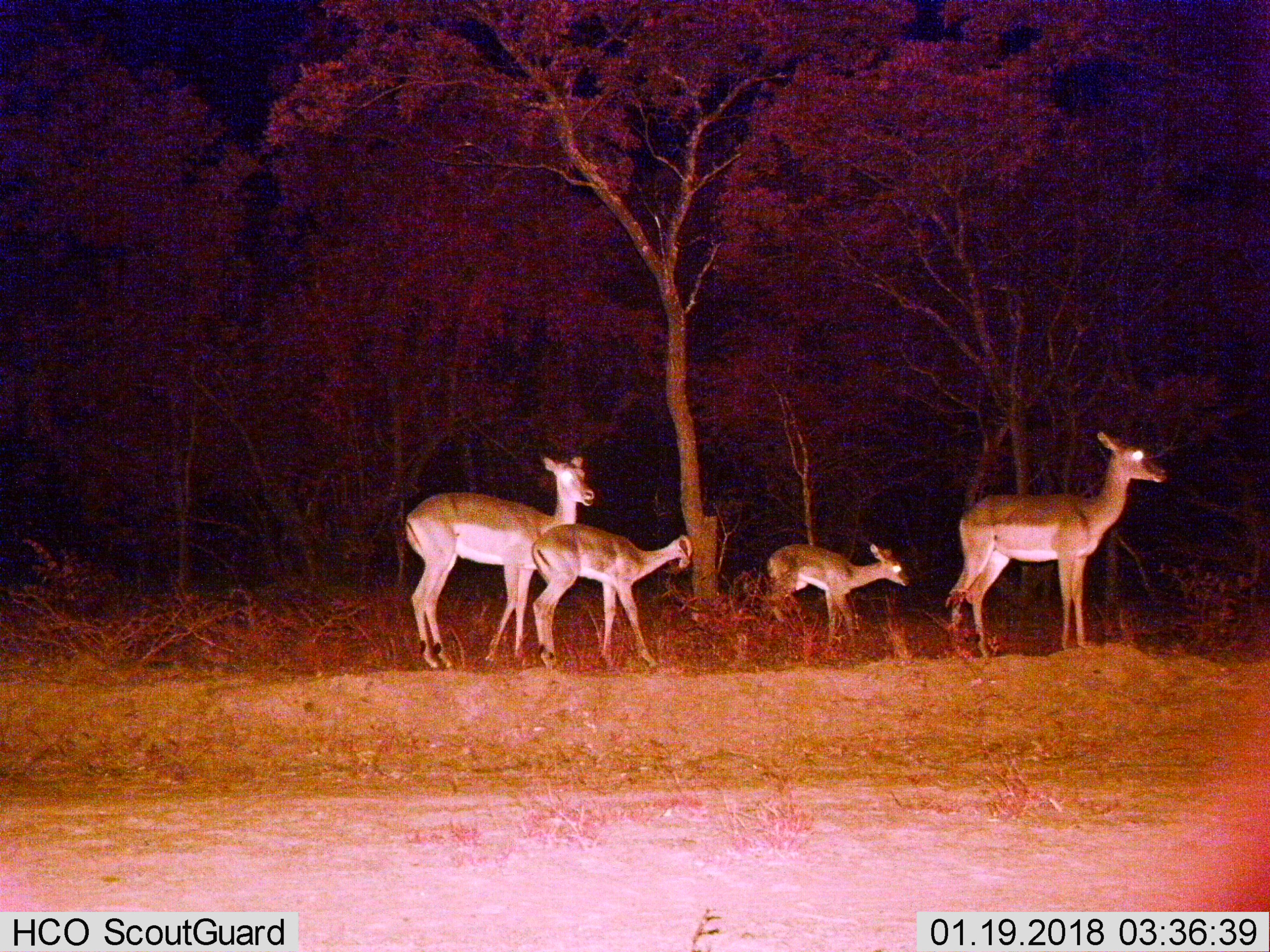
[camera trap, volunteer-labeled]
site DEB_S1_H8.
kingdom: Animalia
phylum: Chordata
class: Mammalia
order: Artiodactyla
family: Bovidae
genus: Aepyceros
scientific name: Aepyceros melampus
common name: impala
Impala (Aepyceros melampus), count 4. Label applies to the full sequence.